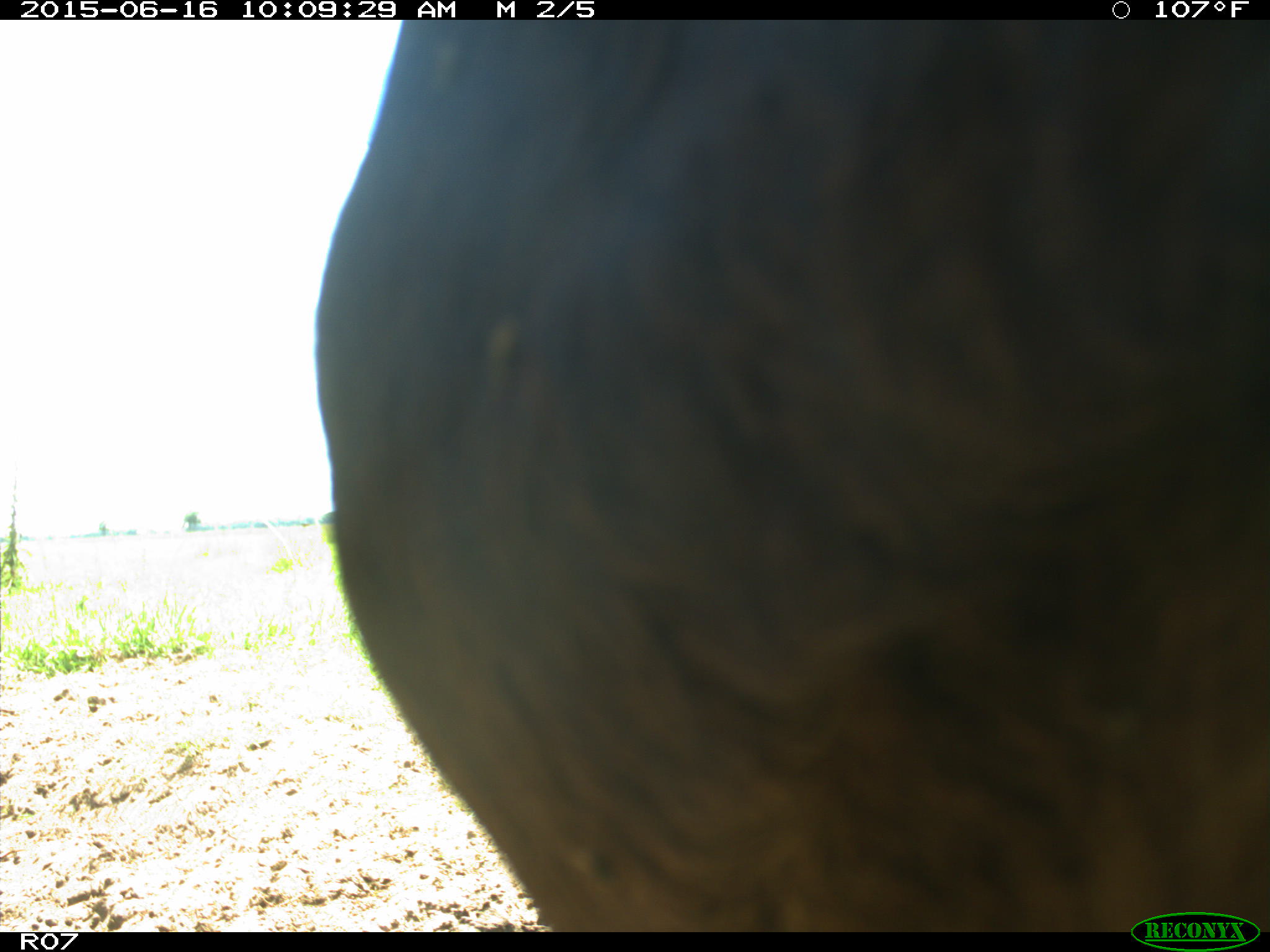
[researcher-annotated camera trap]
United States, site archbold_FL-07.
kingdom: Animalia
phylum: Chordata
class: Mammalia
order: Artiodactyla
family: Bovidae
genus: Bos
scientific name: Bos taurus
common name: domestic cow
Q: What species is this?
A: Bos taurus (domestic cow).